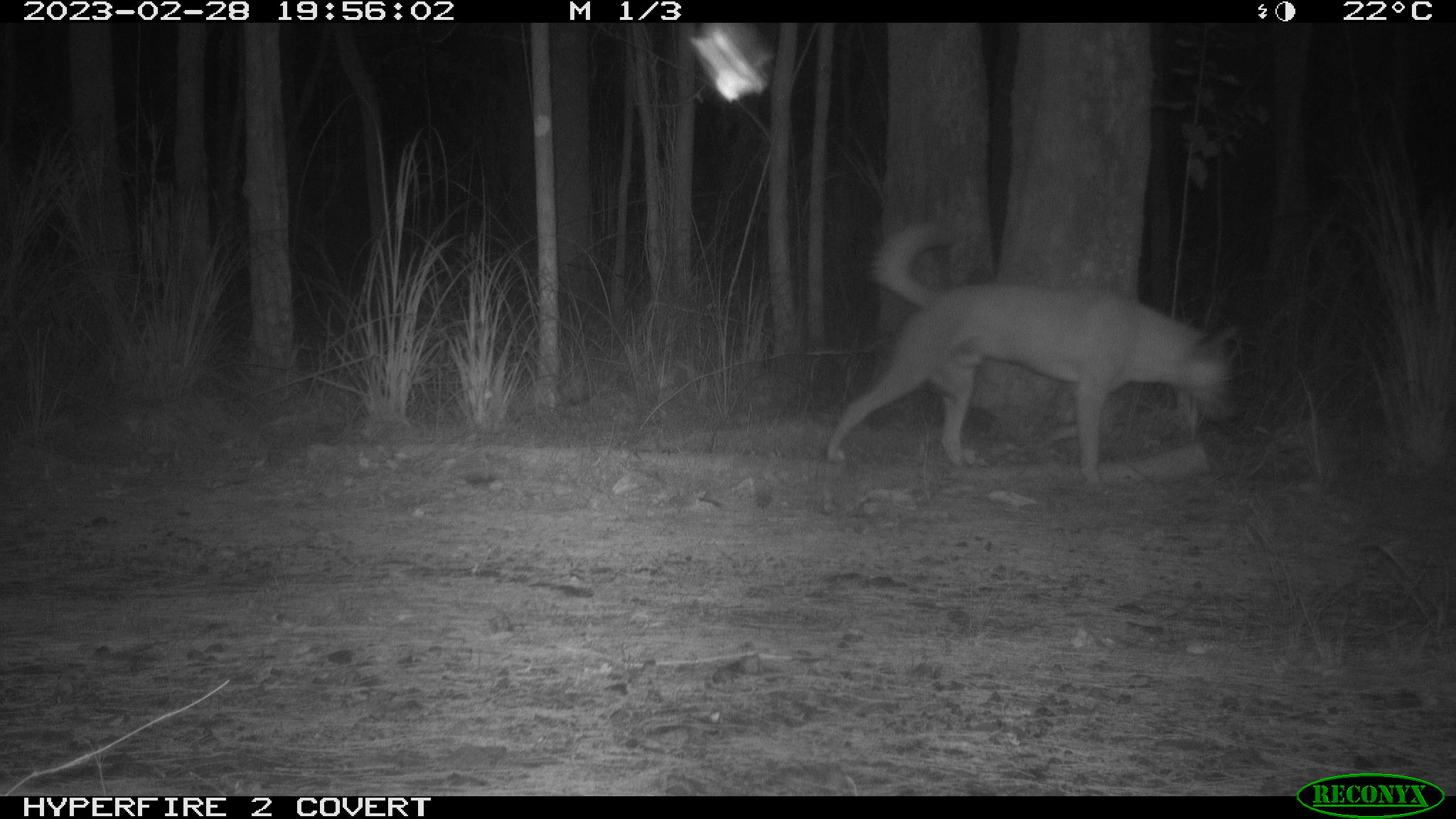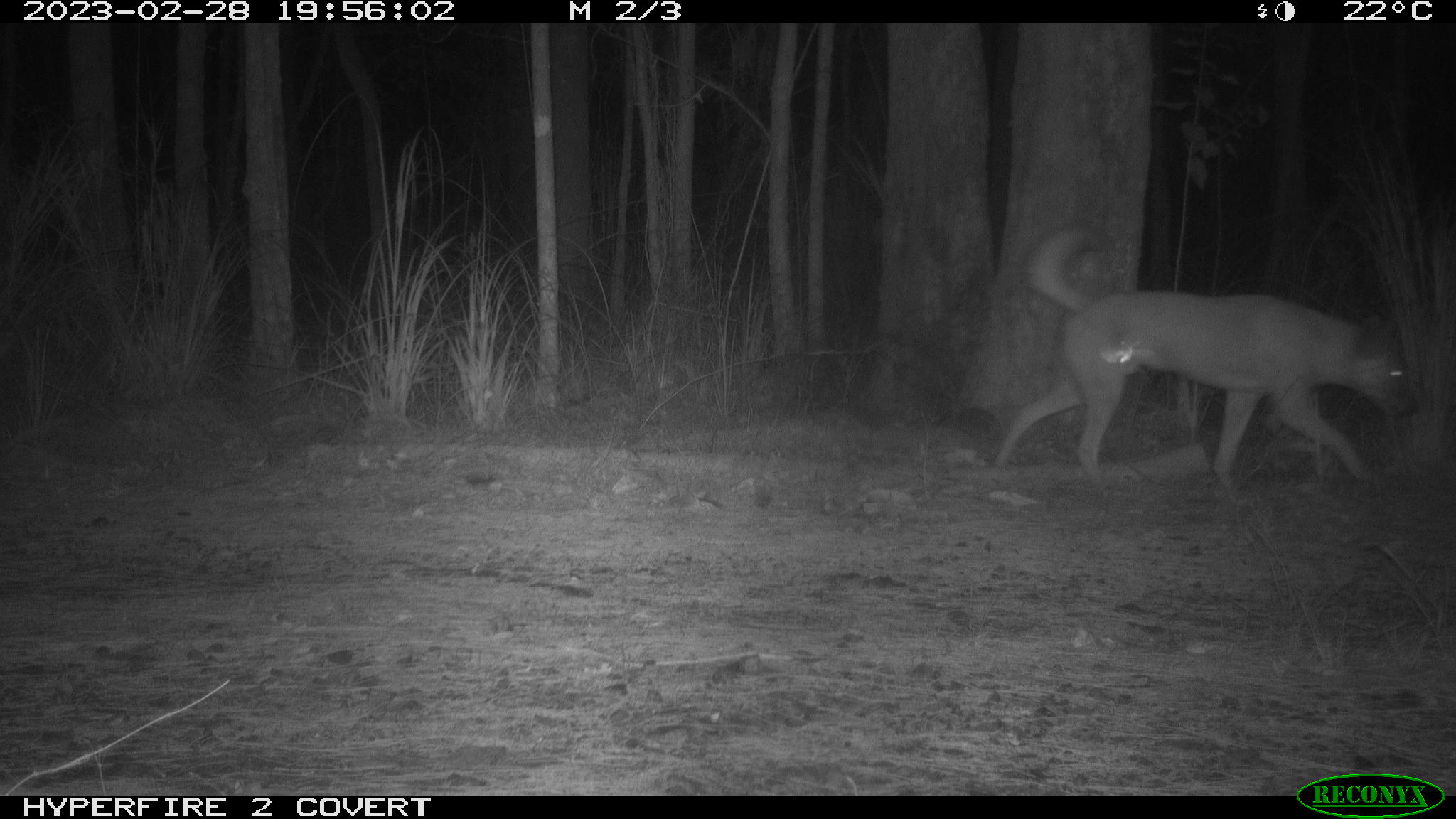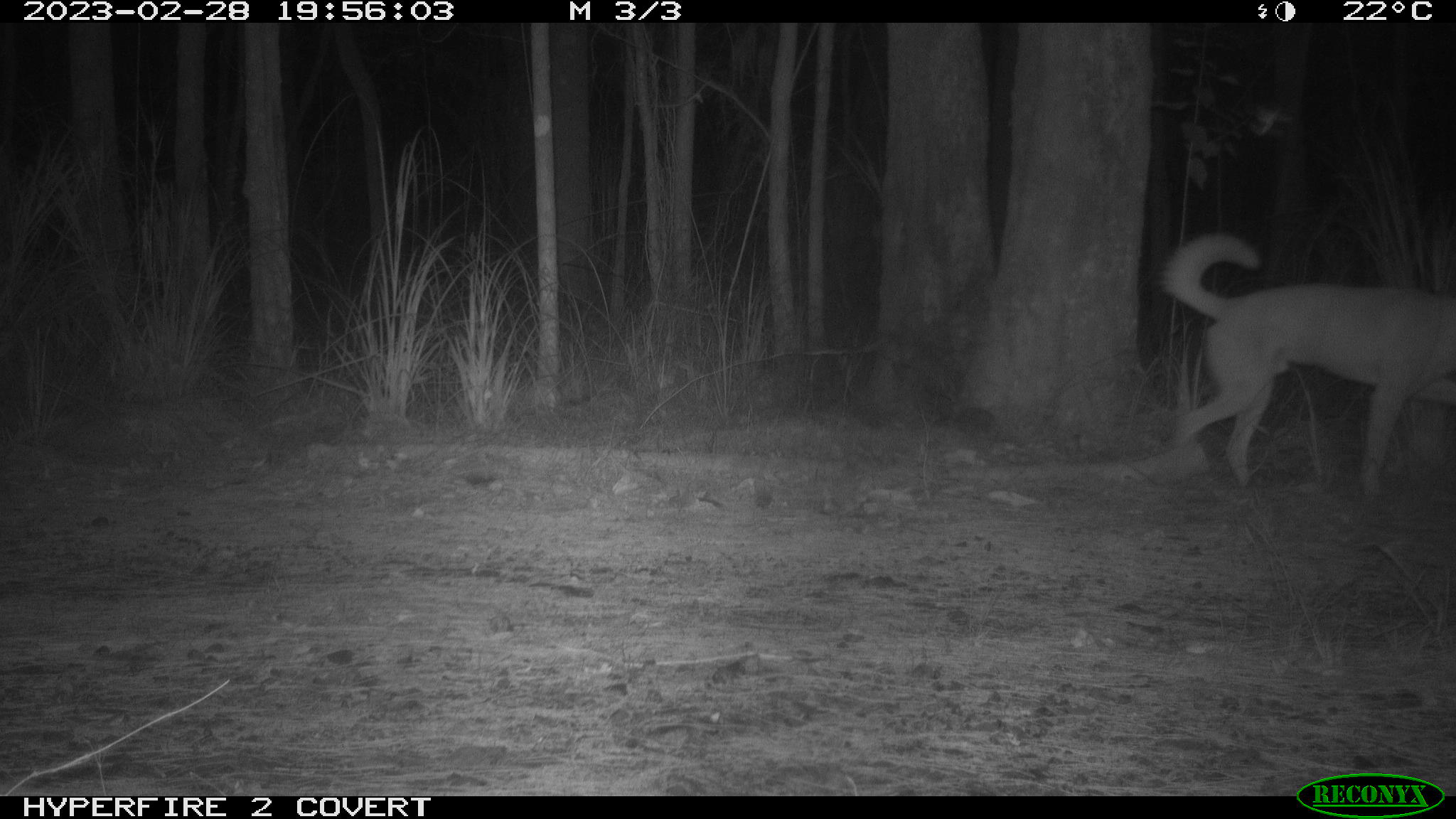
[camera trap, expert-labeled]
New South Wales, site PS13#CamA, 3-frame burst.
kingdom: Animalia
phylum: Chordata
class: Mammalia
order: Carnivora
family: Canidae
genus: Canis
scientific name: Canis familiaris dingo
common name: dingo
Dingo (Canis familiaris dingo).